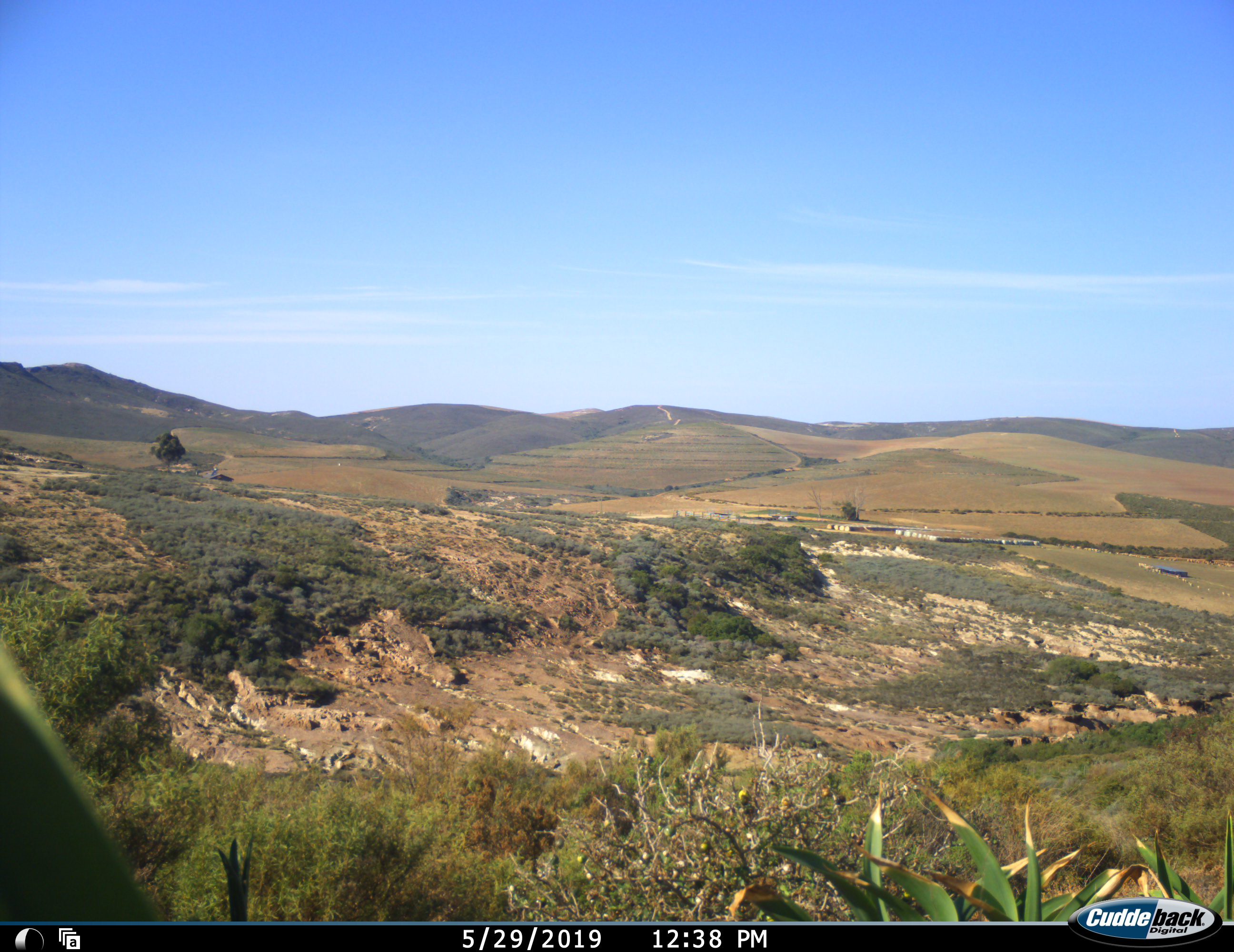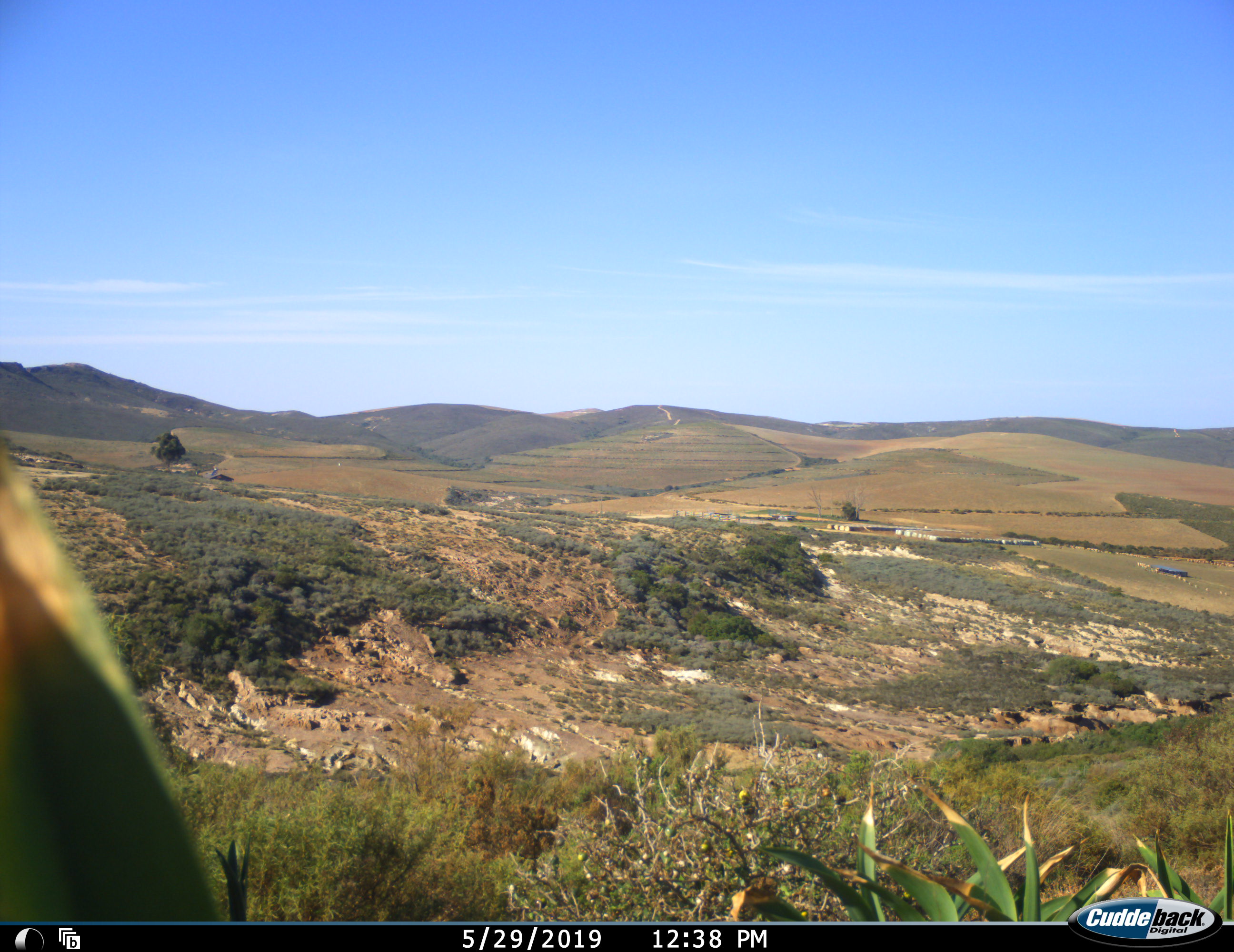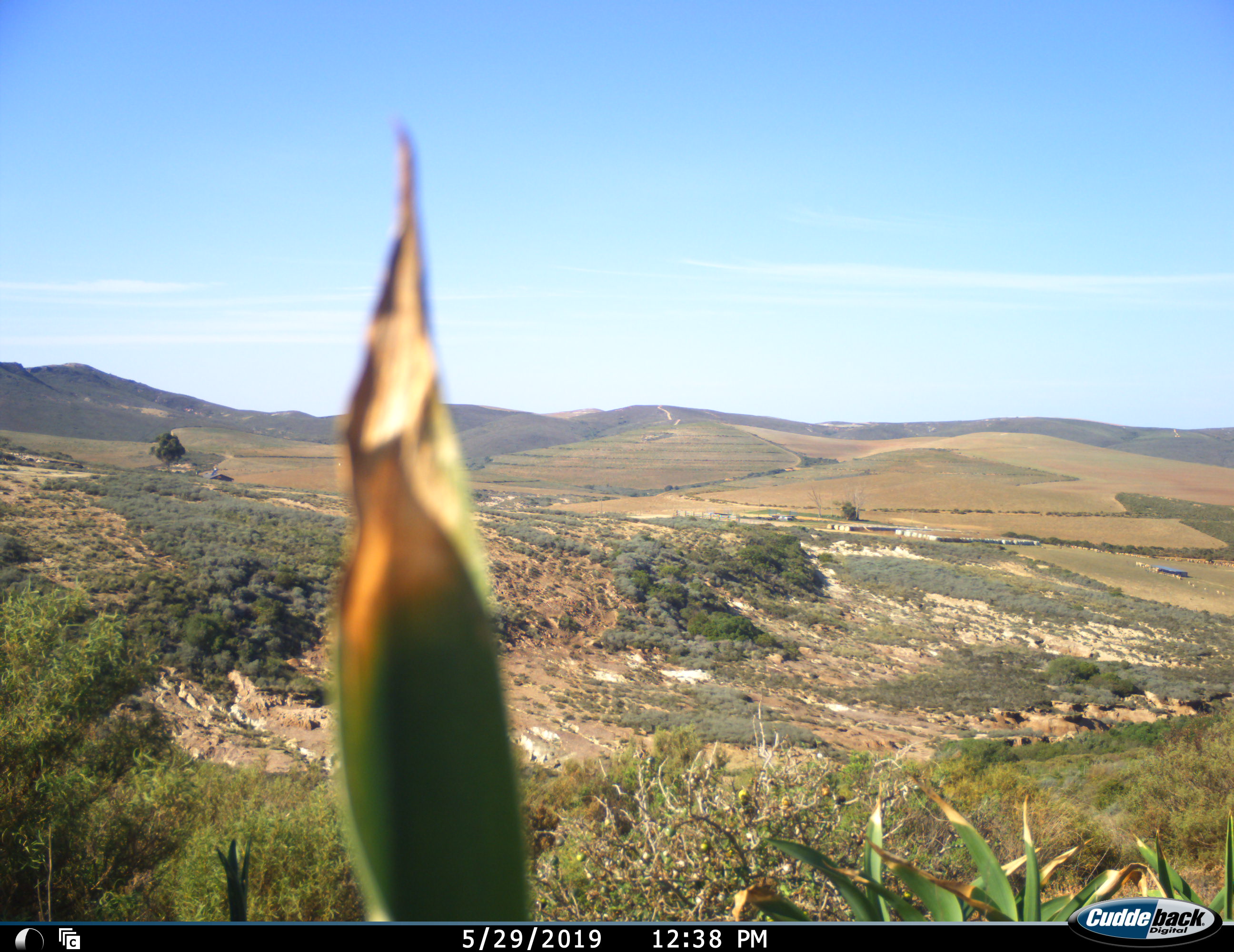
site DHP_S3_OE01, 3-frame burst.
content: unidentified animal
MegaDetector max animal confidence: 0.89